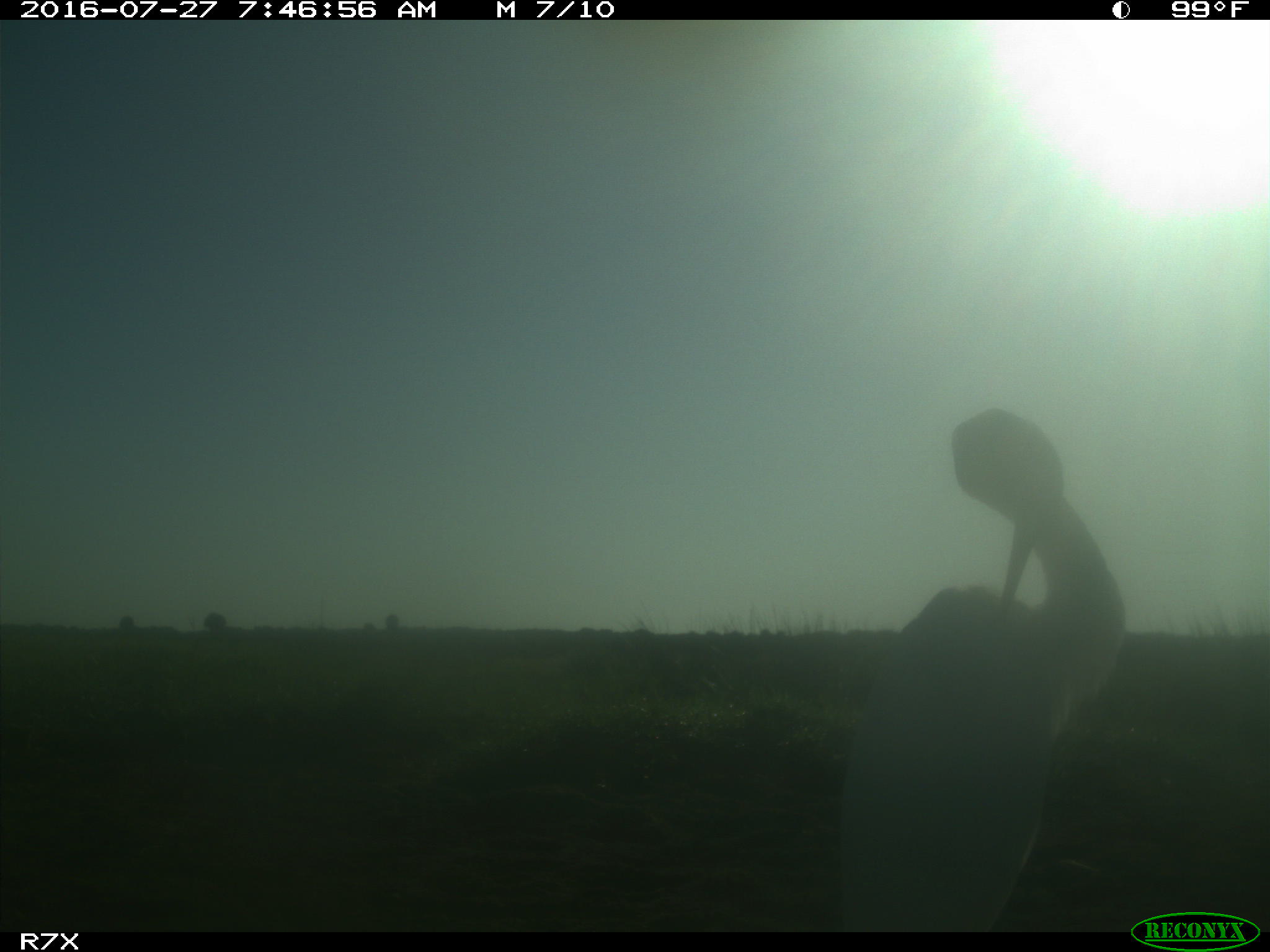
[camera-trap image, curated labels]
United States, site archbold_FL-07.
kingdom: Animalia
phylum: Chordata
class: Aves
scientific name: Aves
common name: birds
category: unidentified bird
Unidentified bird (birds) (Aves).